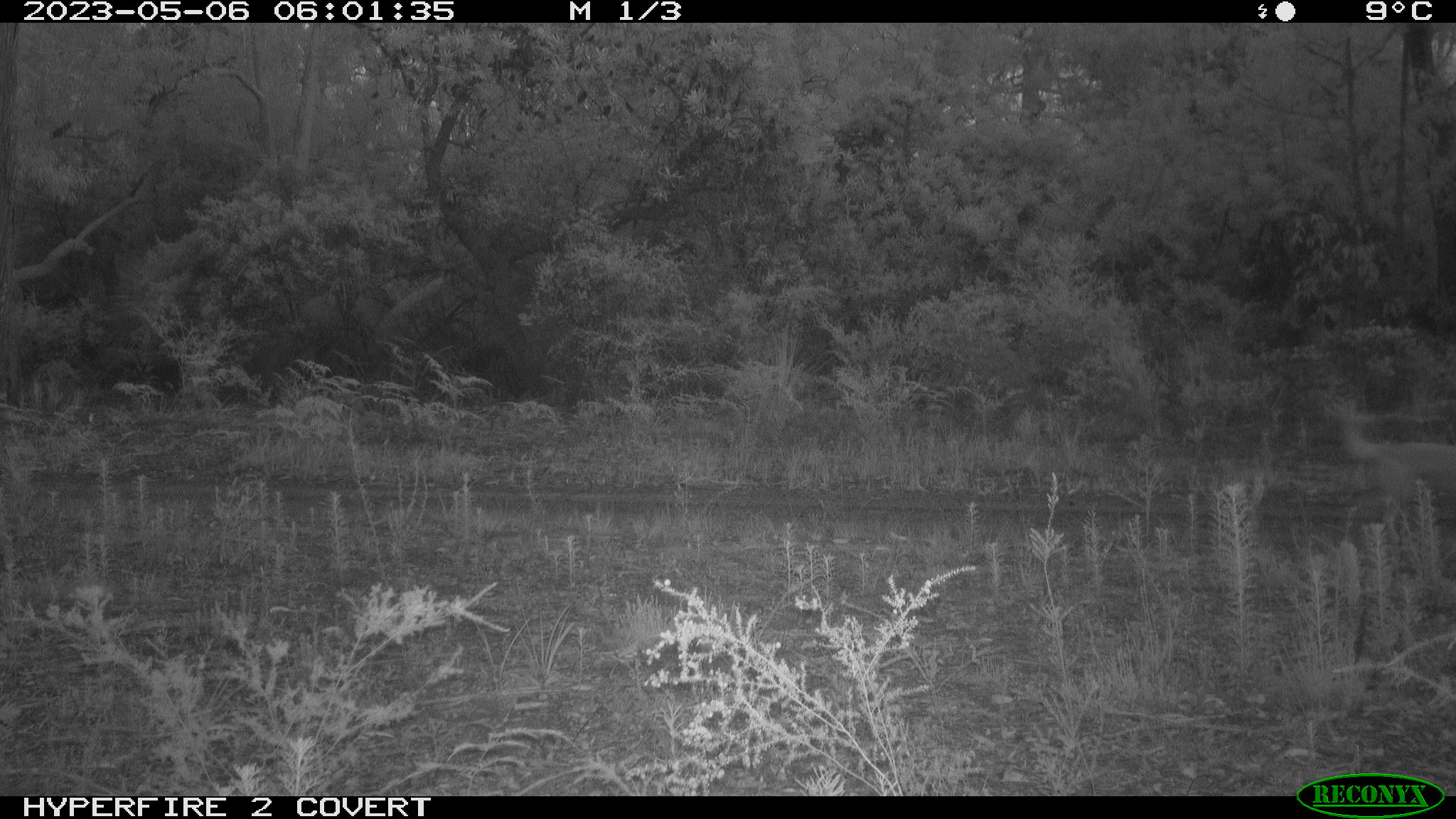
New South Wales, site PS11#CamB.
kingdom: Animalia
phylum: Chordata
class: Mammalia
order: Carnivora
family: Canidae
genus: Canis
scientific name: Canis familiaris dingo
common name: dingo